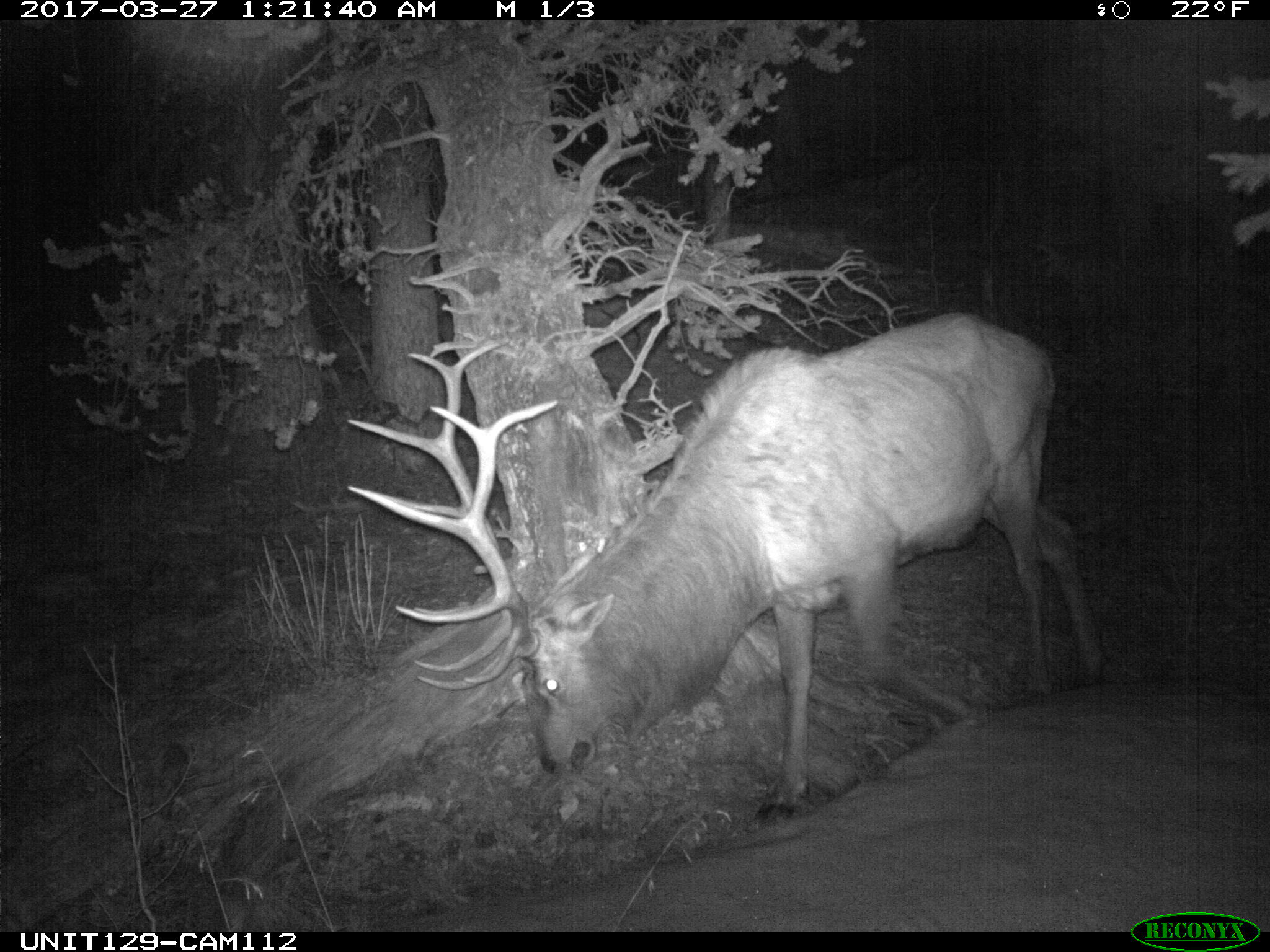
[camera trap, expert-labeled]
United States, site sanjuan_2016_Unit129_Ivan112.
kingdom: Animalia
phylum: Chordata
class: Mammalia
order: Artiodactyla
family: Cervidae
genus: Cervus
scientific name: Cervus elaphus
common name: red deer